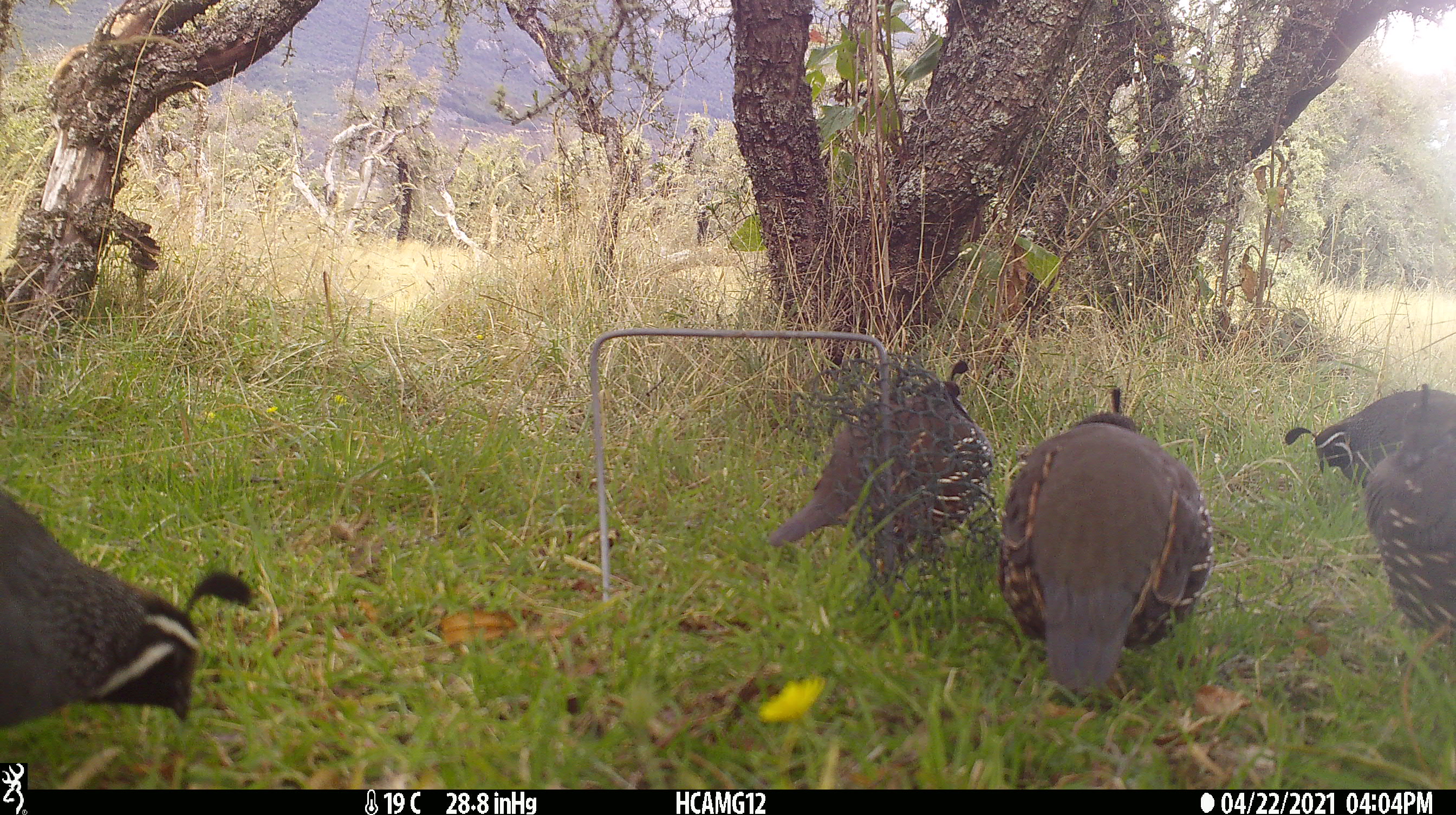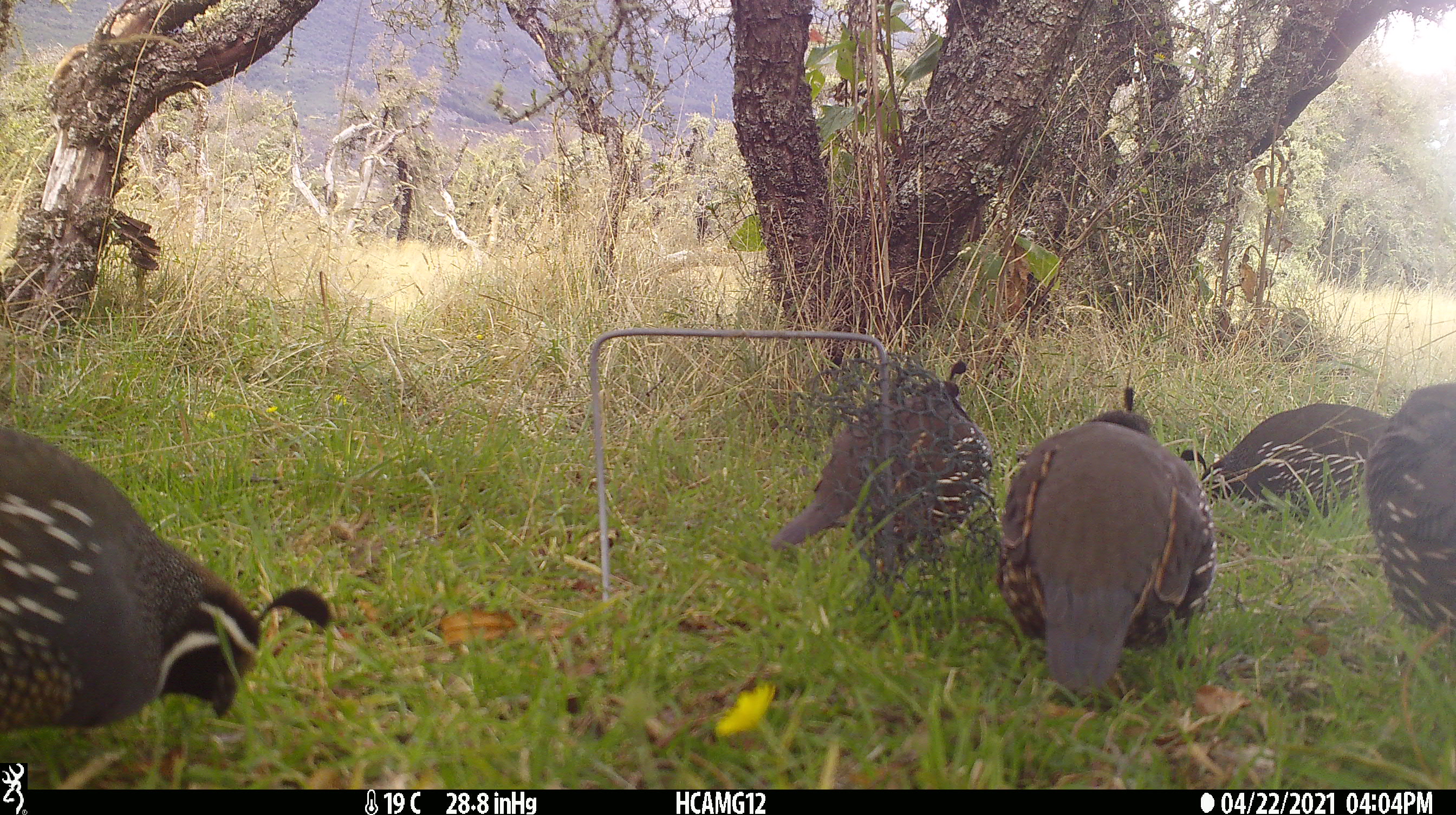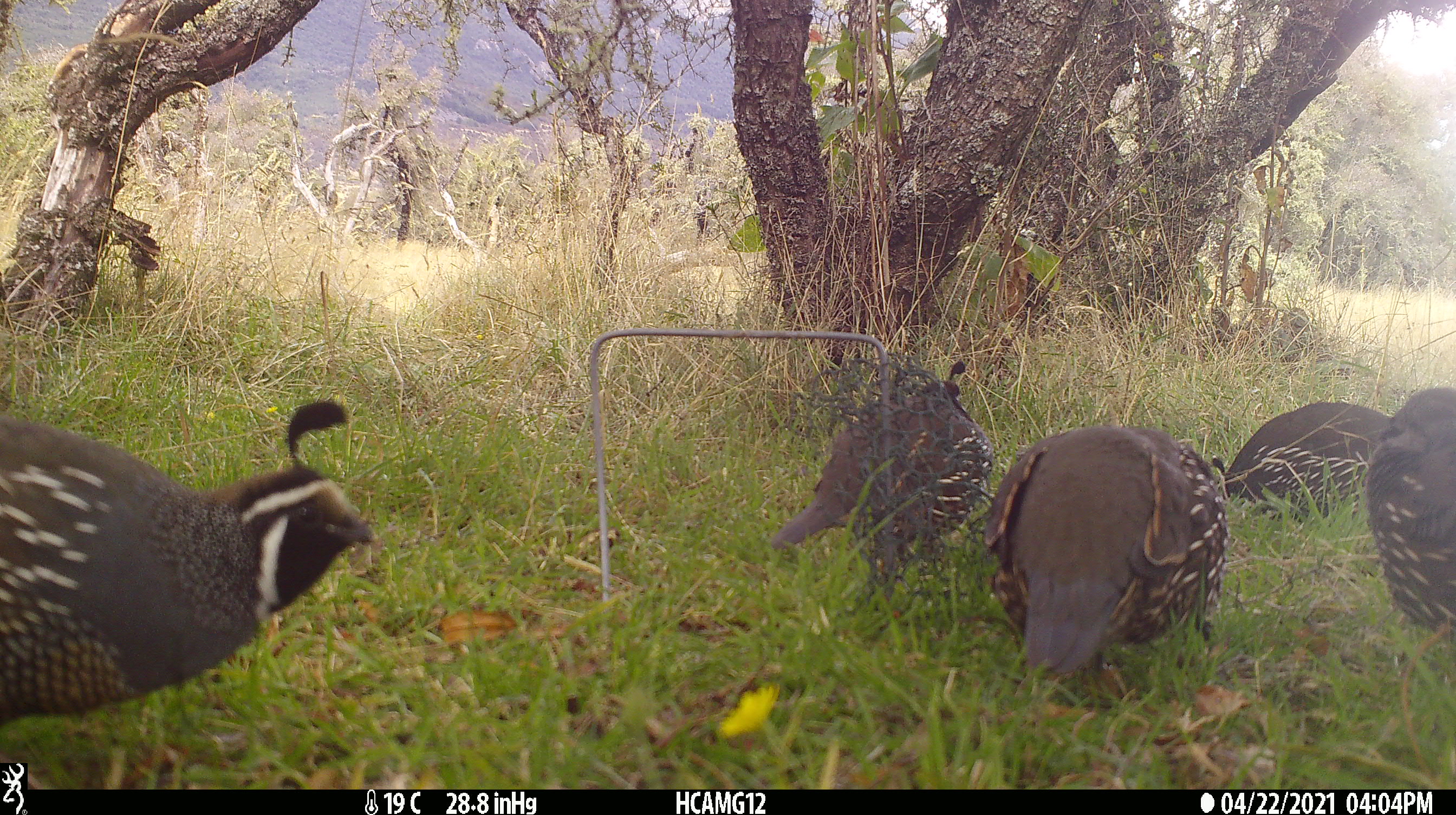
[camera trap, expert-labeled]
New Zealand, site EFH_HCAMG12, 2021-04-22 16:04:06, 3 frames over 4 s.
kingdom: Animalia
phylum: Chordata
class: Aves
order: Galliformes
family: Odontophoridae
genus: Callipepla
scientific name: Callipepla californica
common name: california quail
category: quail california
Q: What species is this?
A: Quail california (california quail) (Callipepla californica).